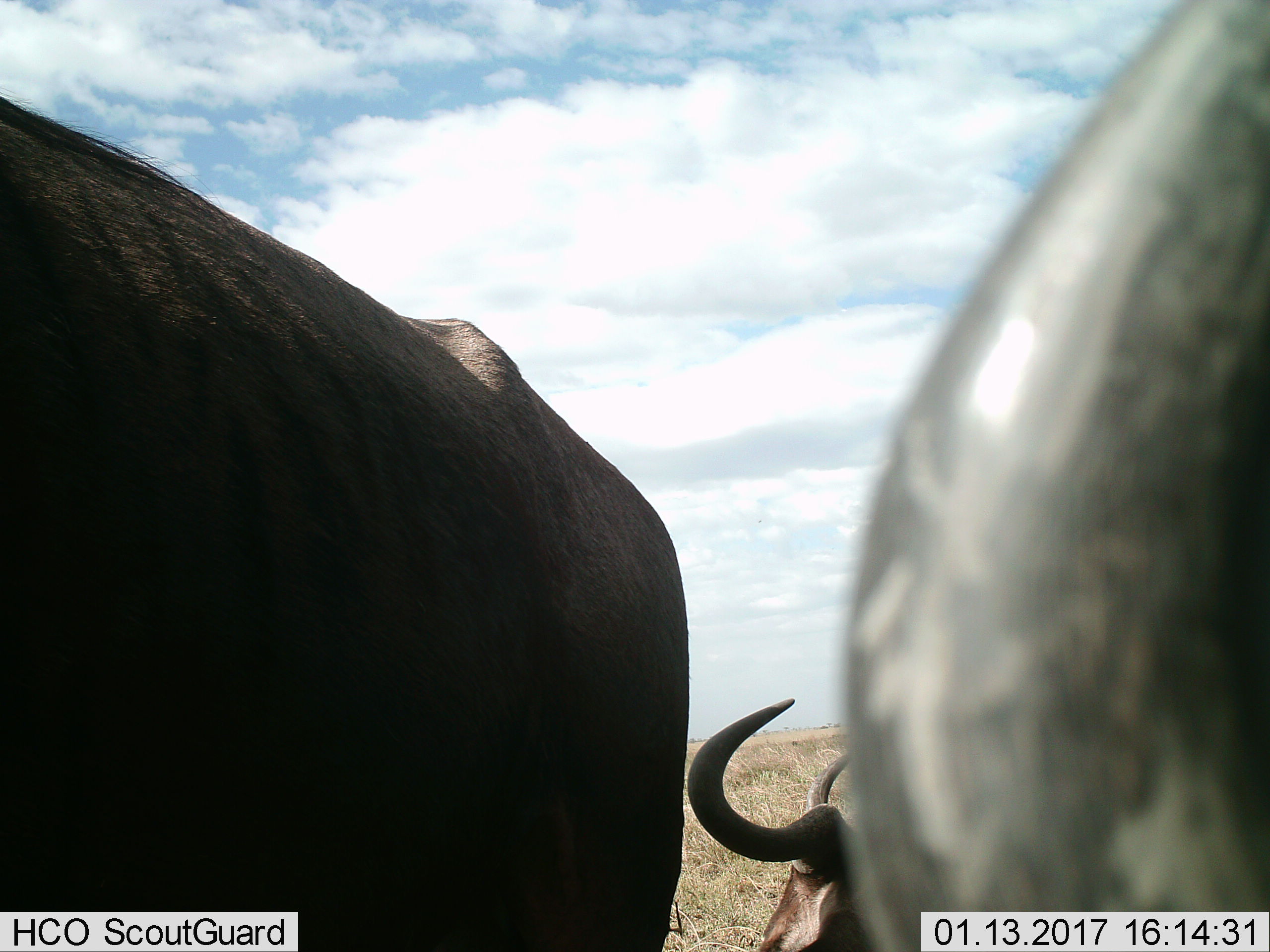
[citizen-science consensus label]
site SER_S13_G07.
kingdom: Animalia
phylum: Chordata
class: Mammalia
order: Artiodactyla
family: Bovidae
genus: Connochaetes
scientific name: Connochaetes taurinus taurinus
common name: blue wildebeest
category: wildebeestblue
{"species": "wildebeestblue (blue wildebeest) (Connochaetes taurinus taurinus)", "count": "2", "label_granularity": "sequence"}